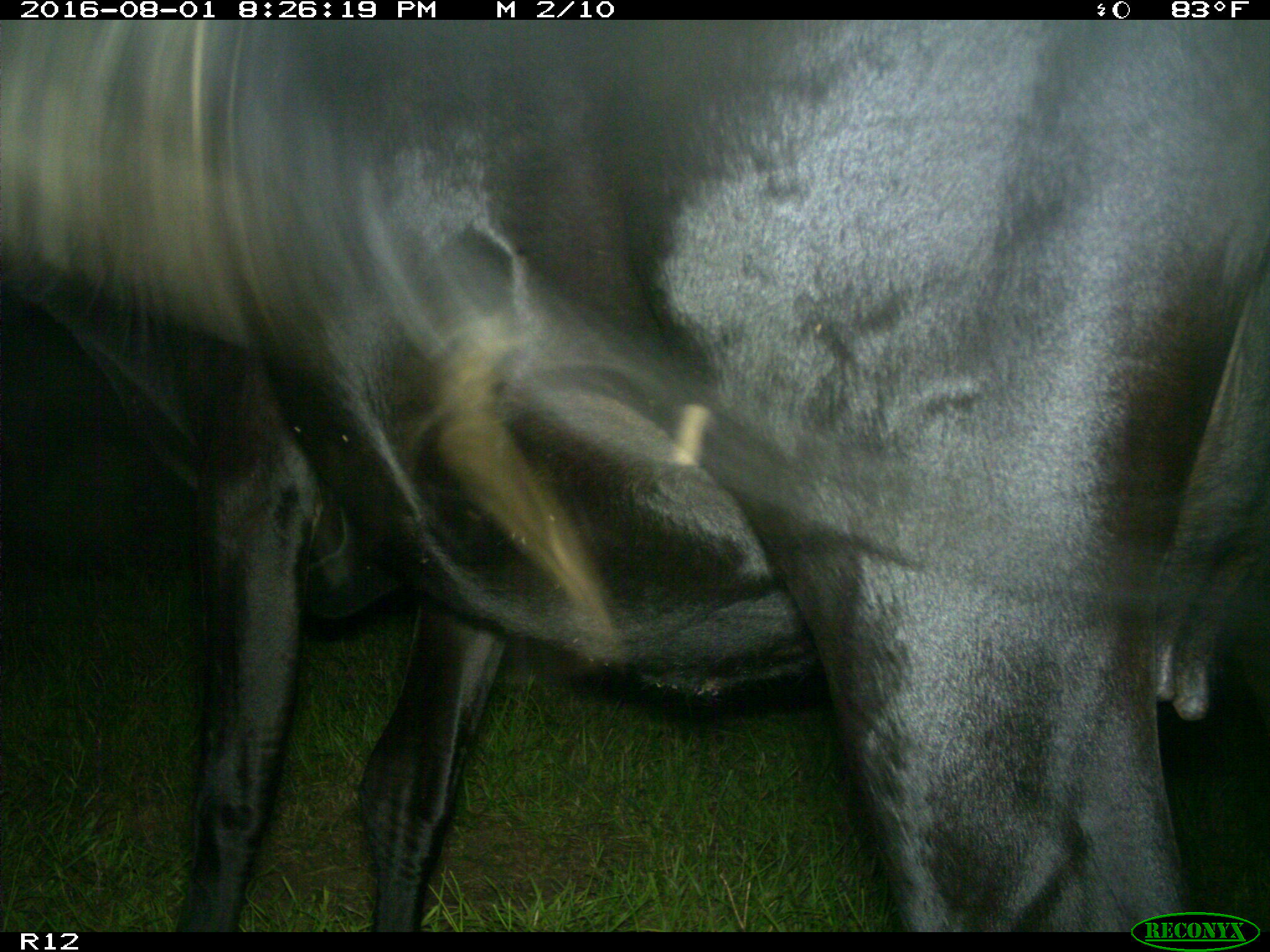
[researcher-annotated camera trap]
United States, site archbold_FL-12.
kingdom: Animalia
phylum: Chordata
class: Mammalia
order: Artiodactyla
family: Bovidae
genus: Bos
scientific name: Bos taurus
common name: domestic cow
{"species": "Bos taurus (domestic cow)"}